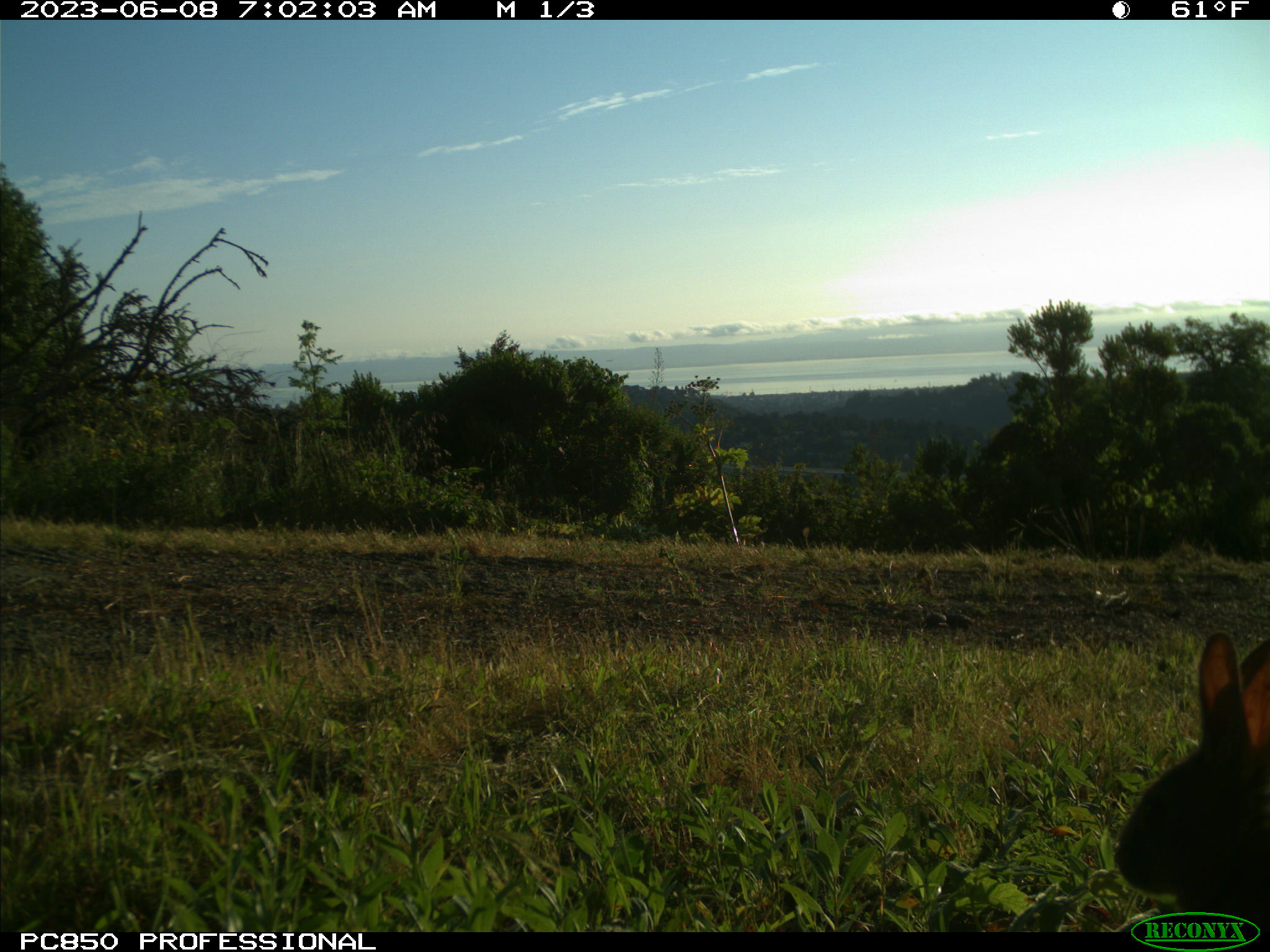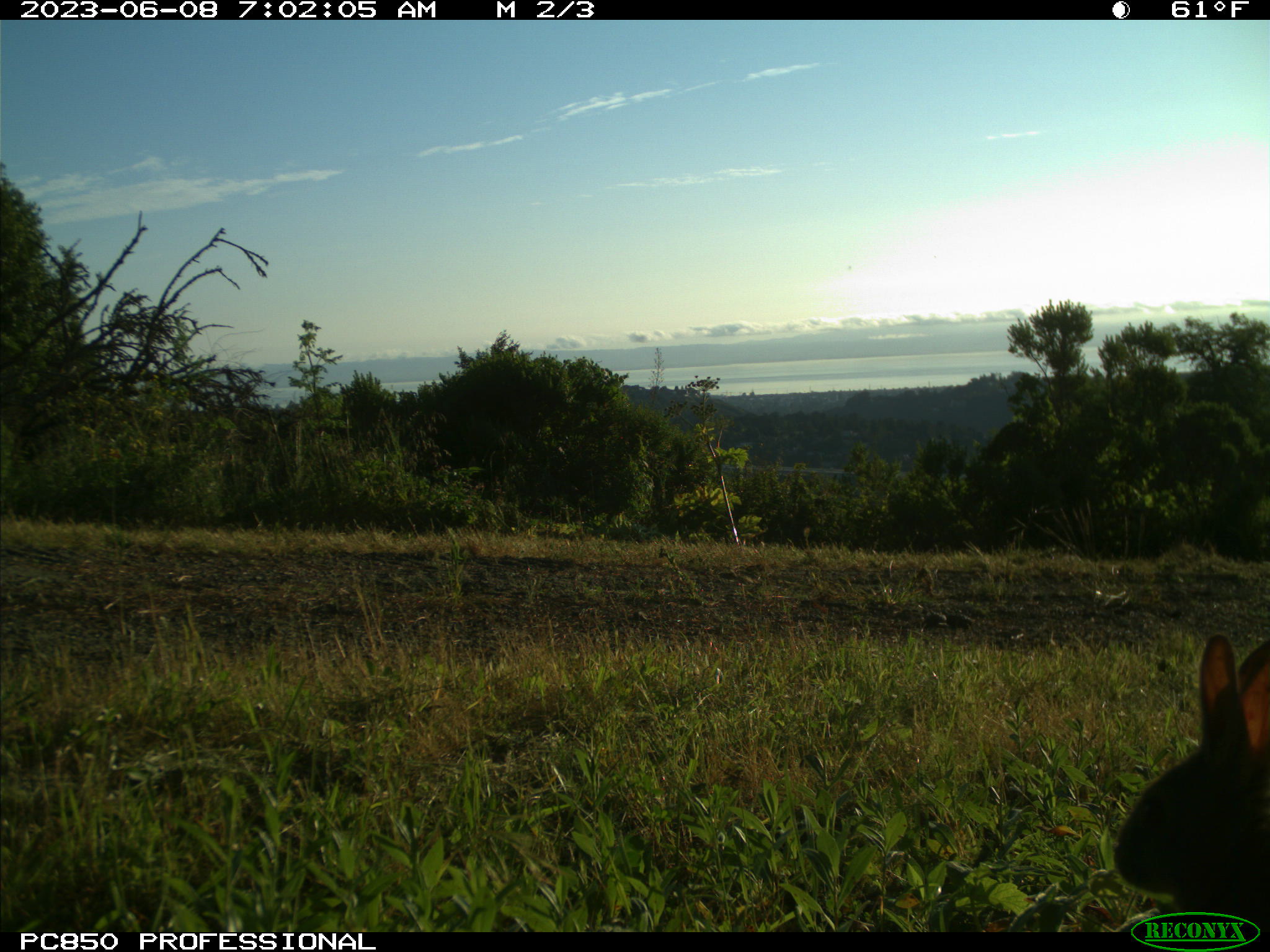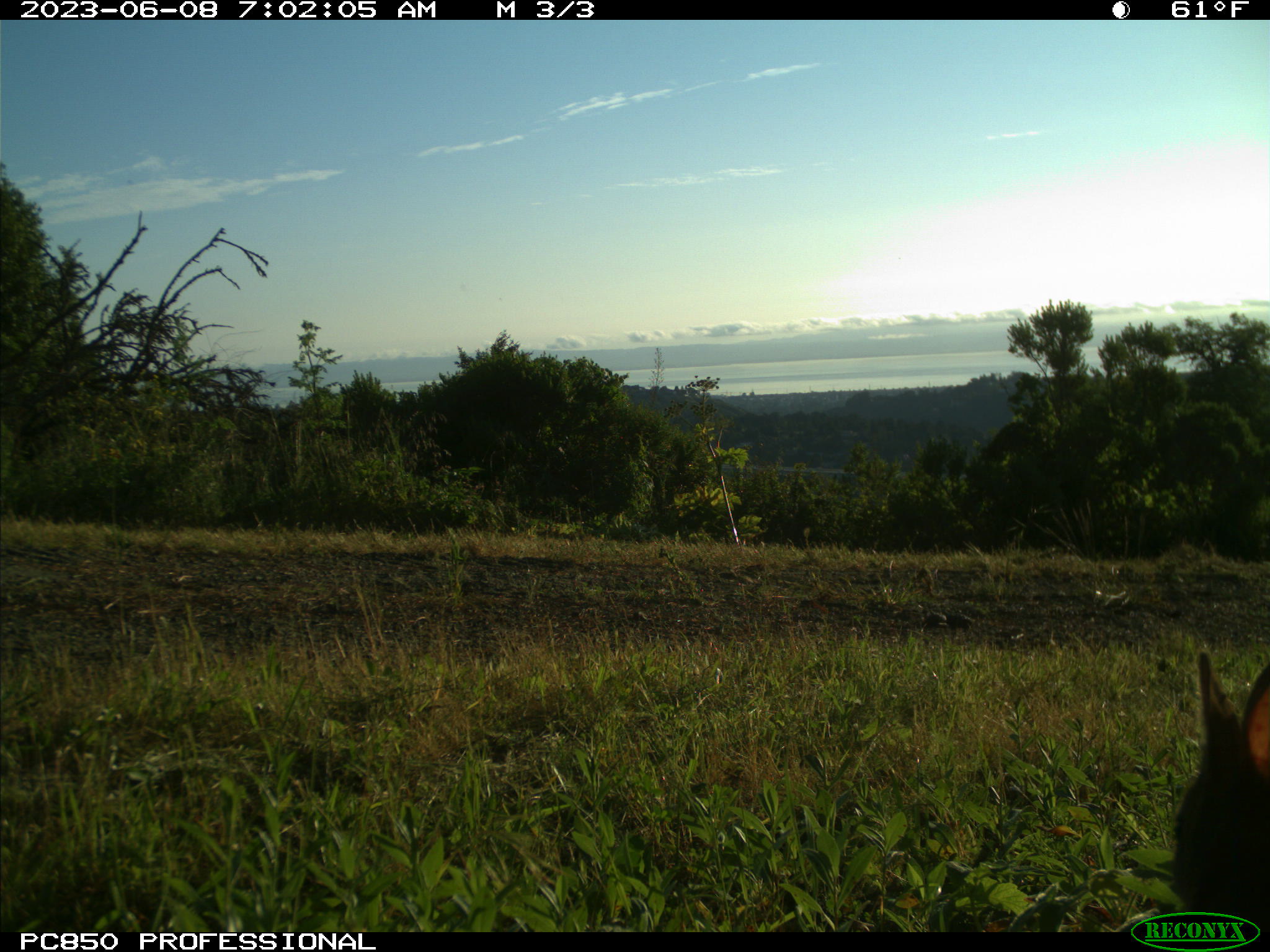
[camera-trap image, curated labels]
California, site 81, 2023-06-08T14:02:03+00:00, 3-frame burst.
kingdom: Animalia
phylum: Chordata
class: Mammalia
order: Lagomorpha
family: Leporidae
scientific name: Leporidae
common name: rabbit